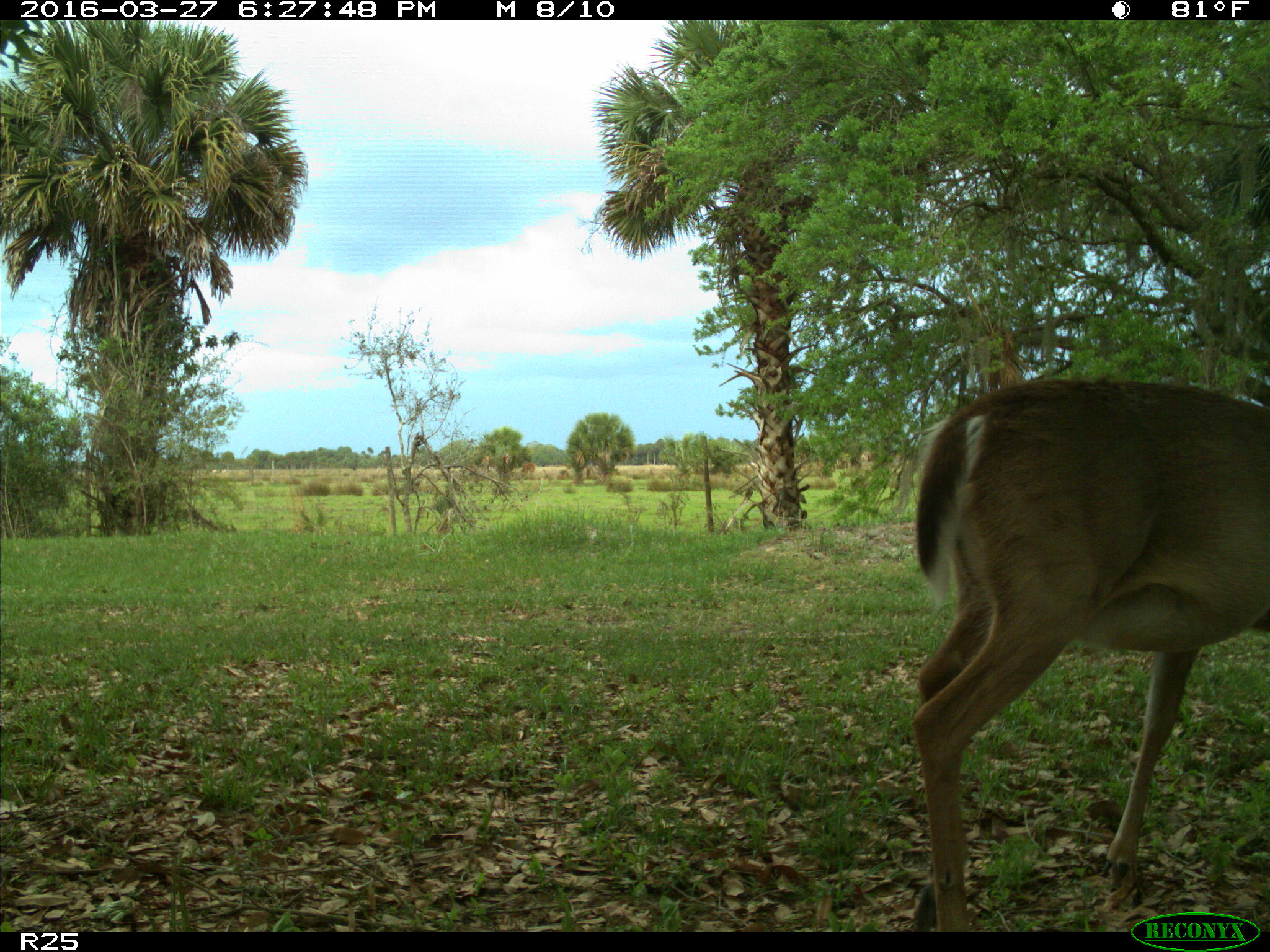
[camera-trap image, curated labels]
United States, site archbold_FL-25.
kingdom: Animalia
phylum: Chordata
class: Mammalia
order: Artiodactyla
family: Cervidae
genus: Odocoileus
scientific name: Odocoileus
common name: deer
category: unidentified deer